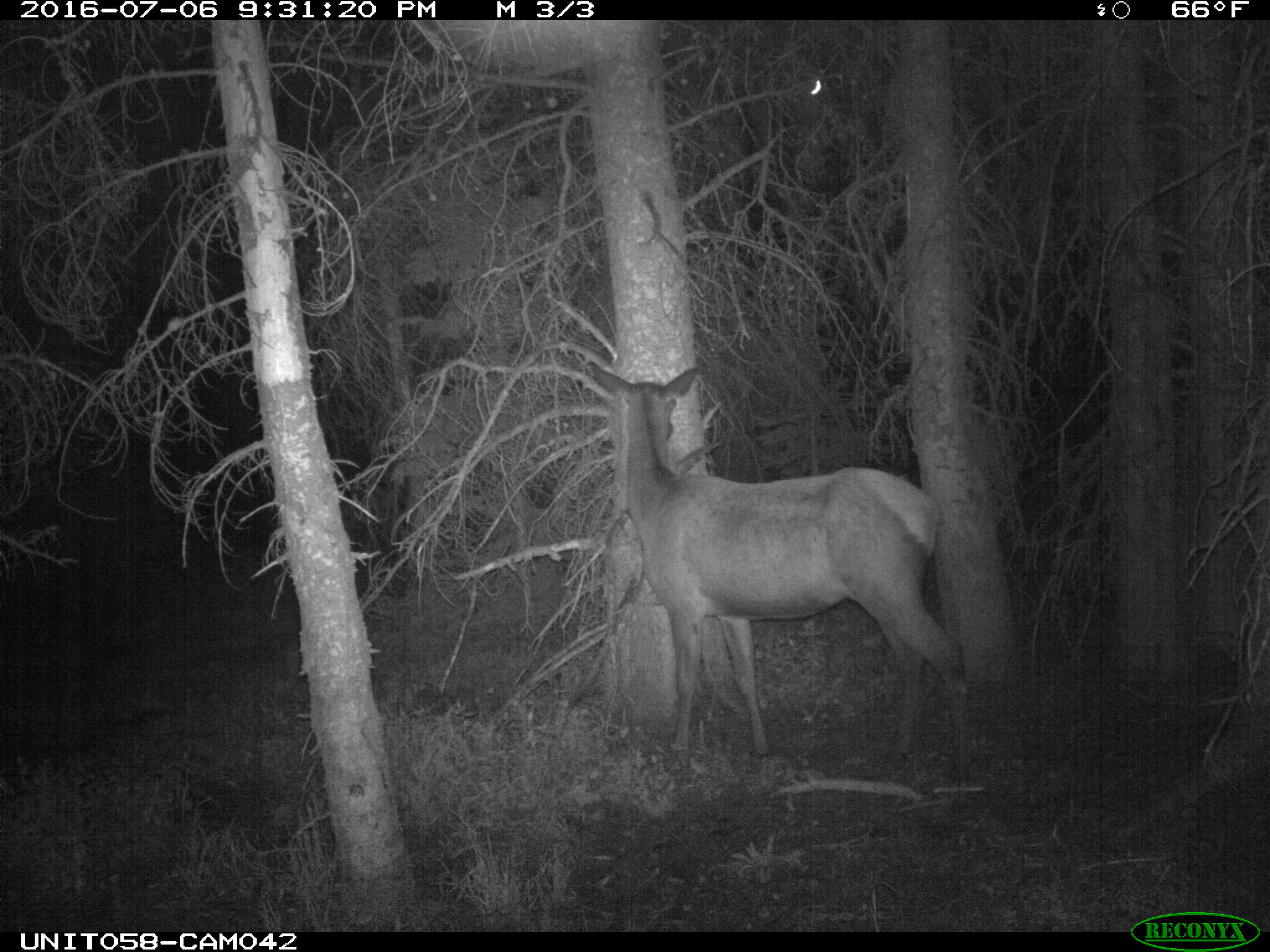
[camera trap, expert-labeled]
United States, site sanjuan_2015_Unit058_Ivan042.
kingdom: Animalia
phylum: Chordata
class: Mammalia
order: Artiodactyla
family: Cervidae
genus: Cervus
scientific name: Cervus elaphus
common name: red deer